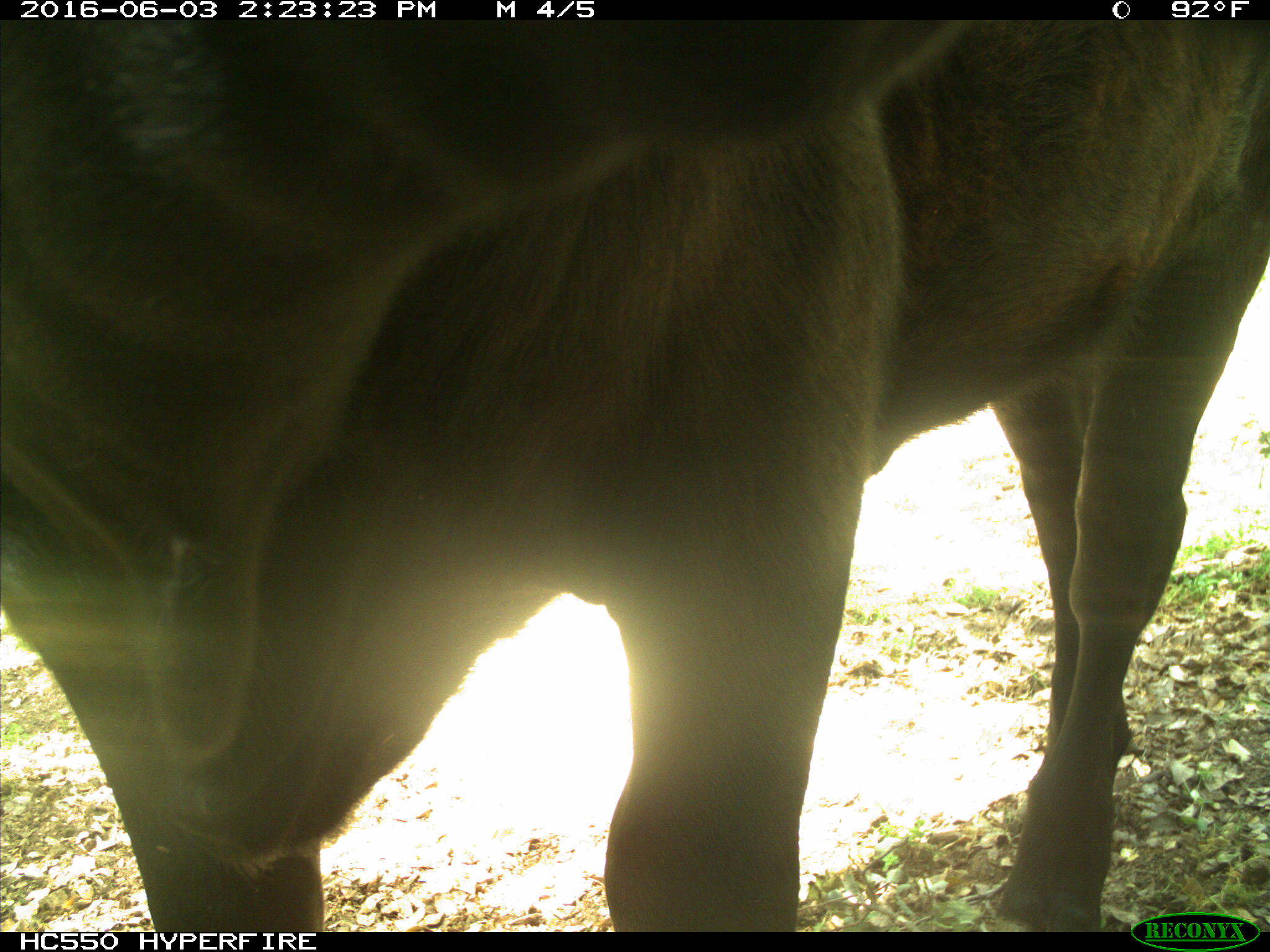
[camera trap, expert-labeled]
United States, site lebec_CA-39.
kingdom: Animalia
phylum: Chordata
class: Mammalia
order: Artiodactyla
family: Bovidae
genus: Bos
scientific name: Bos taurus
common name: domestic cow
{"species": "Bos taurus (domestic cow)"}